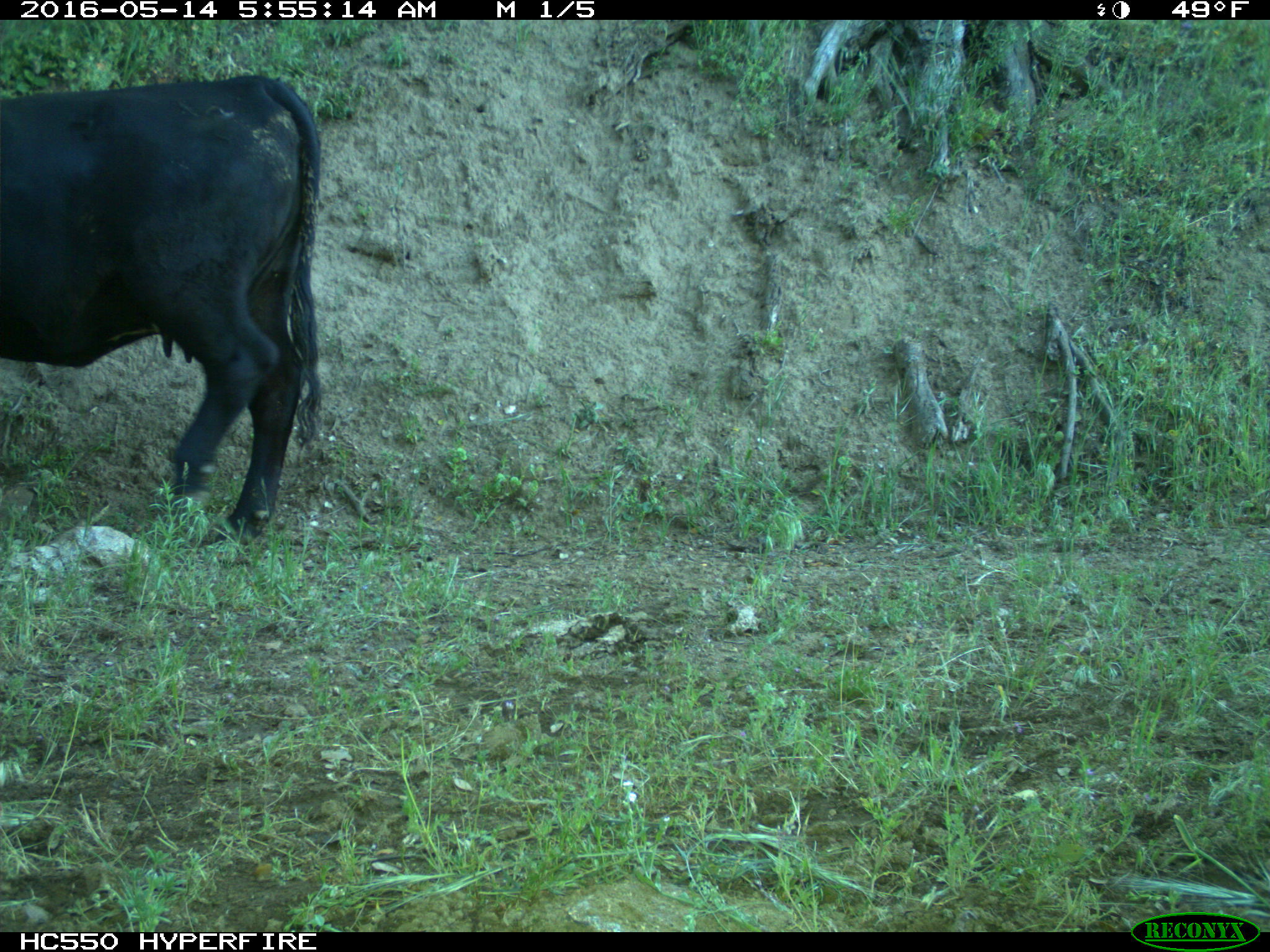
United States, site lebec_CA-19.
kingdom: Animalia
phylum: Chordata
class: Mammalia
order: Artiodactyla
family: Bovidae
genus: Bos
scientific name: Bos taurus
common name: domestic cow